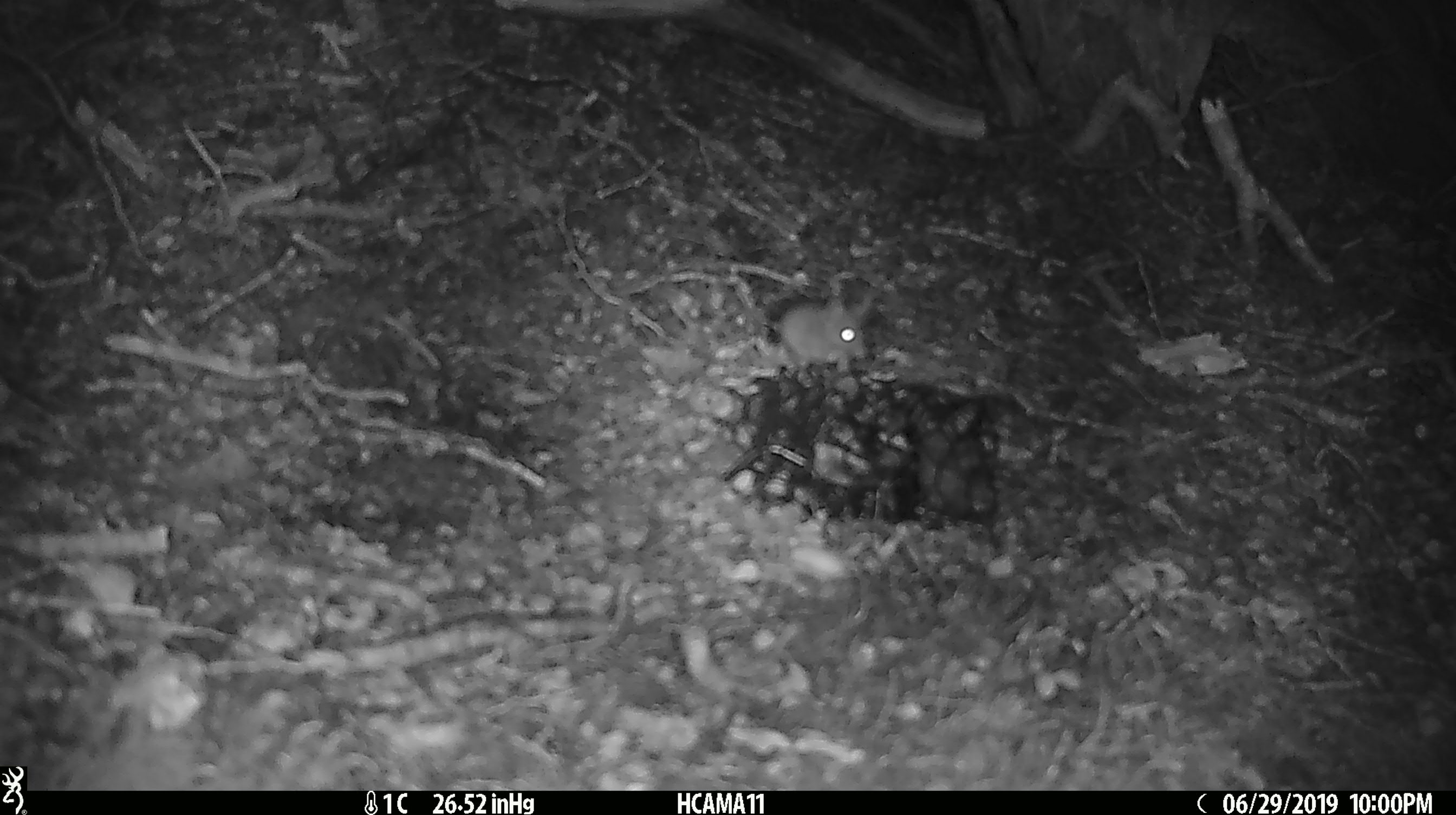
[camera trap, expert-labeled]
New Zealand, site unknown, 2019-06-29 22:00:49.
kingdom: Animalia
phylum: Chordata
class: Mammalia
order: Rodentia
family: Muridae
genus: Mus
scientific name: Mus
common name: mouse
Mouse (Mus).